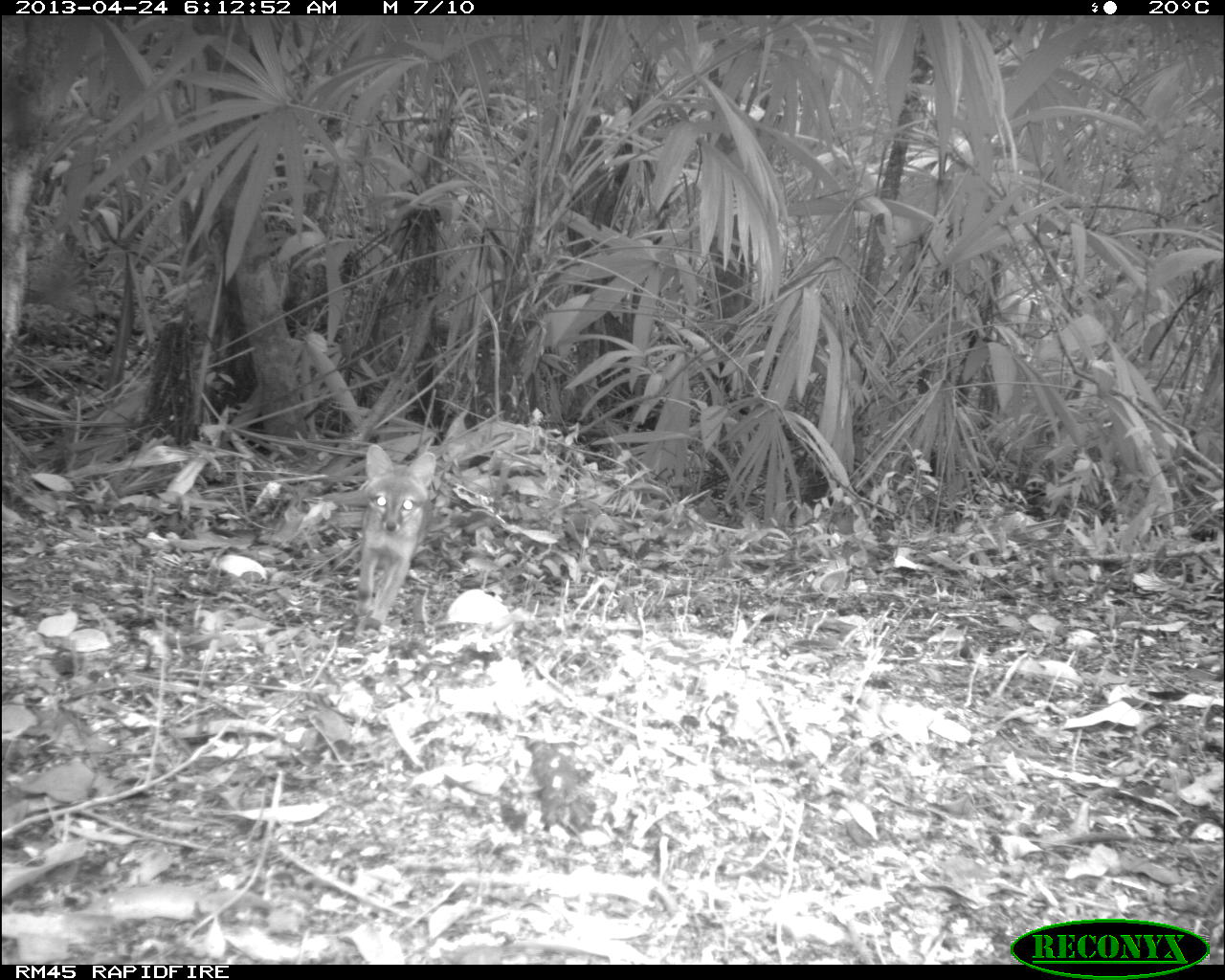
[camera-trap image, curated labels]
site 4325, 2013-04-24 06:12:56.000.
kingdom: Animalia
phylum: Chordata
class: Mammalia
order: Carnivora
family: Canidae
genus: Urocyon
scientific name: Urocyon cinereoargenteus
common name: gray fox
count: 1